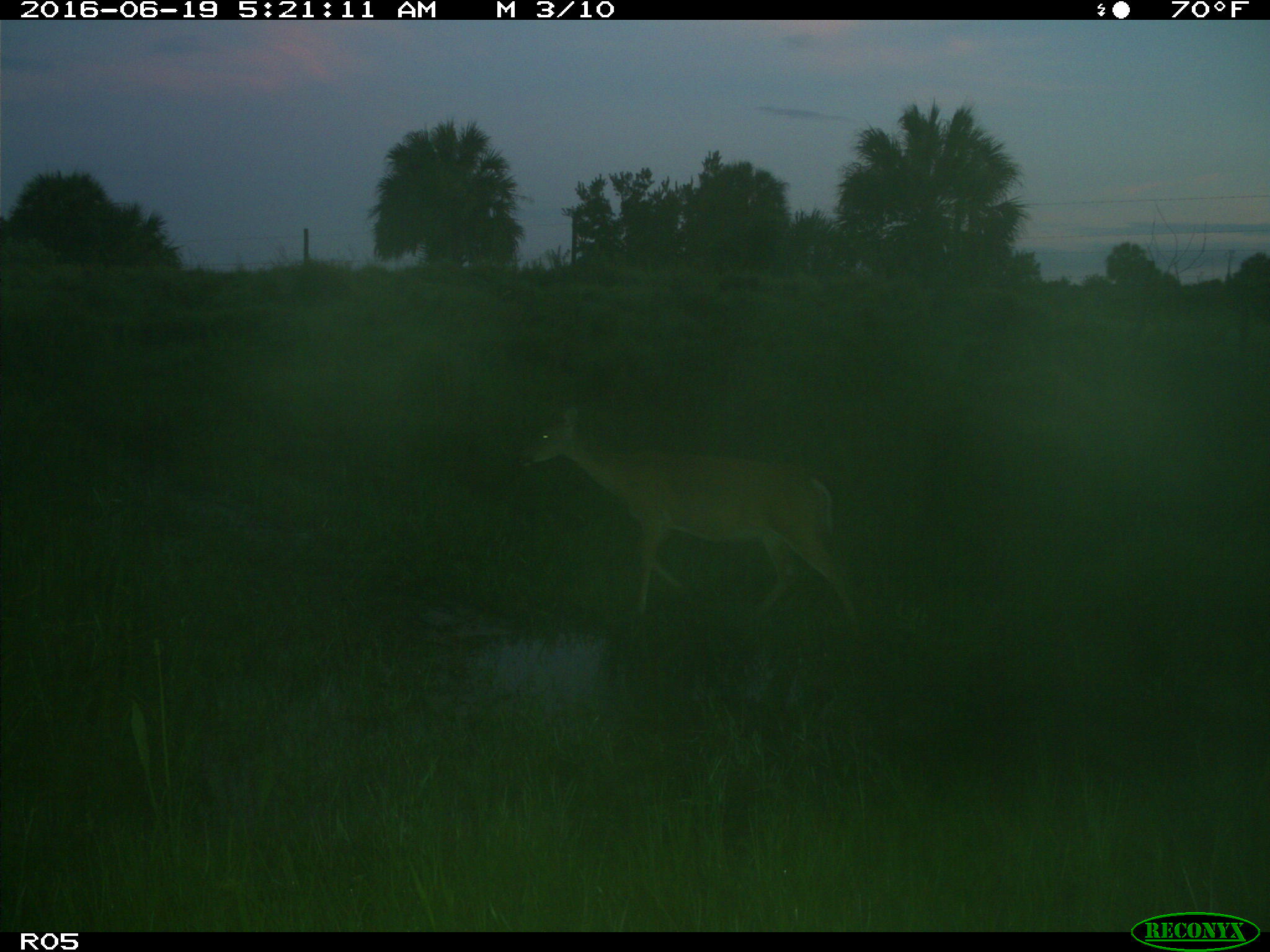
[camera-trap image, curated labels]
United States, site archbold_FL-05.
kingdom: Animalia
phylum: Chordata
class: Mammalia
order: Artiodactyla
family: Cervidae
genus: Odocoileus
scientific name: Odocoileus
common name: deer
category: unidentified deer